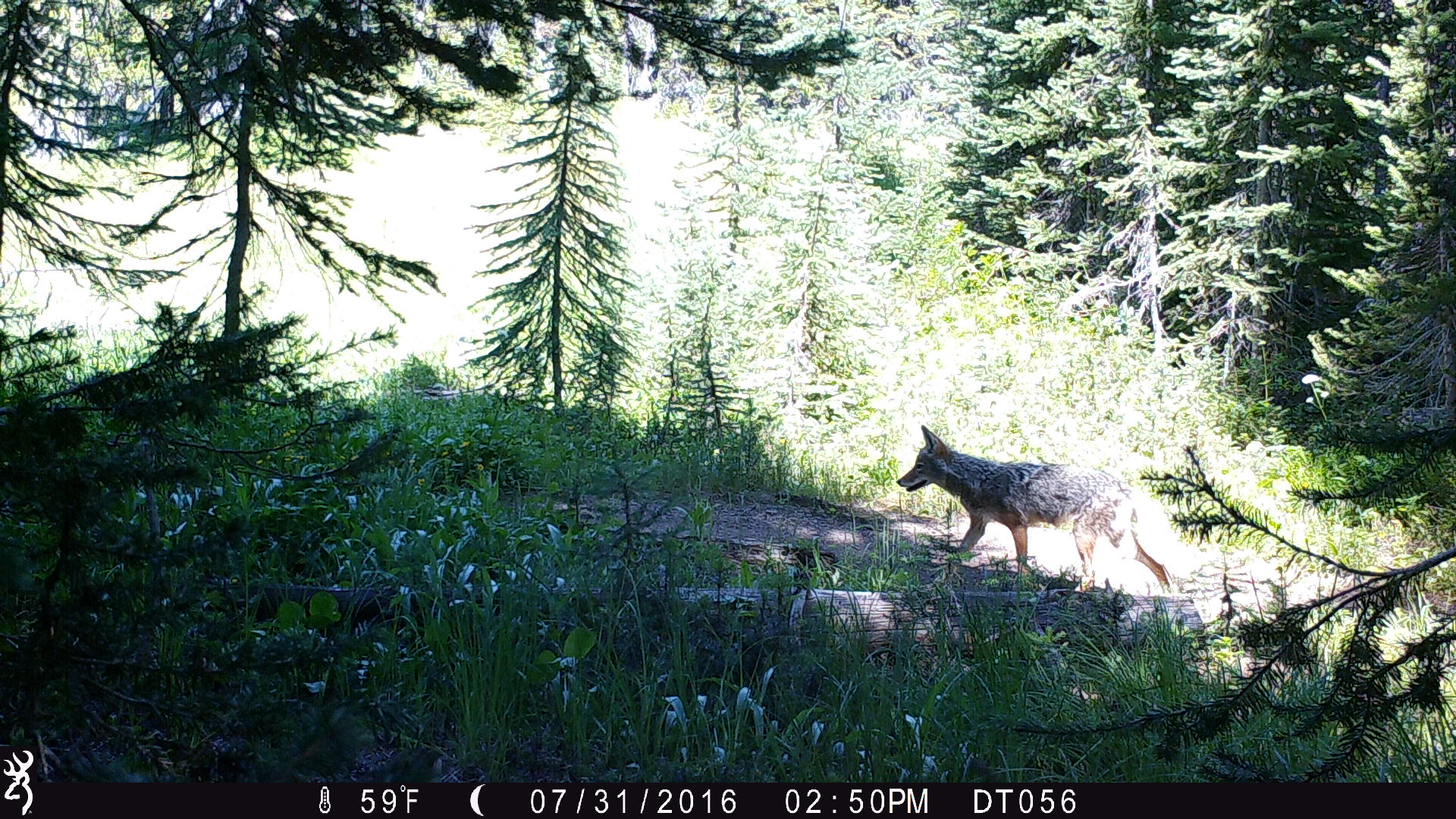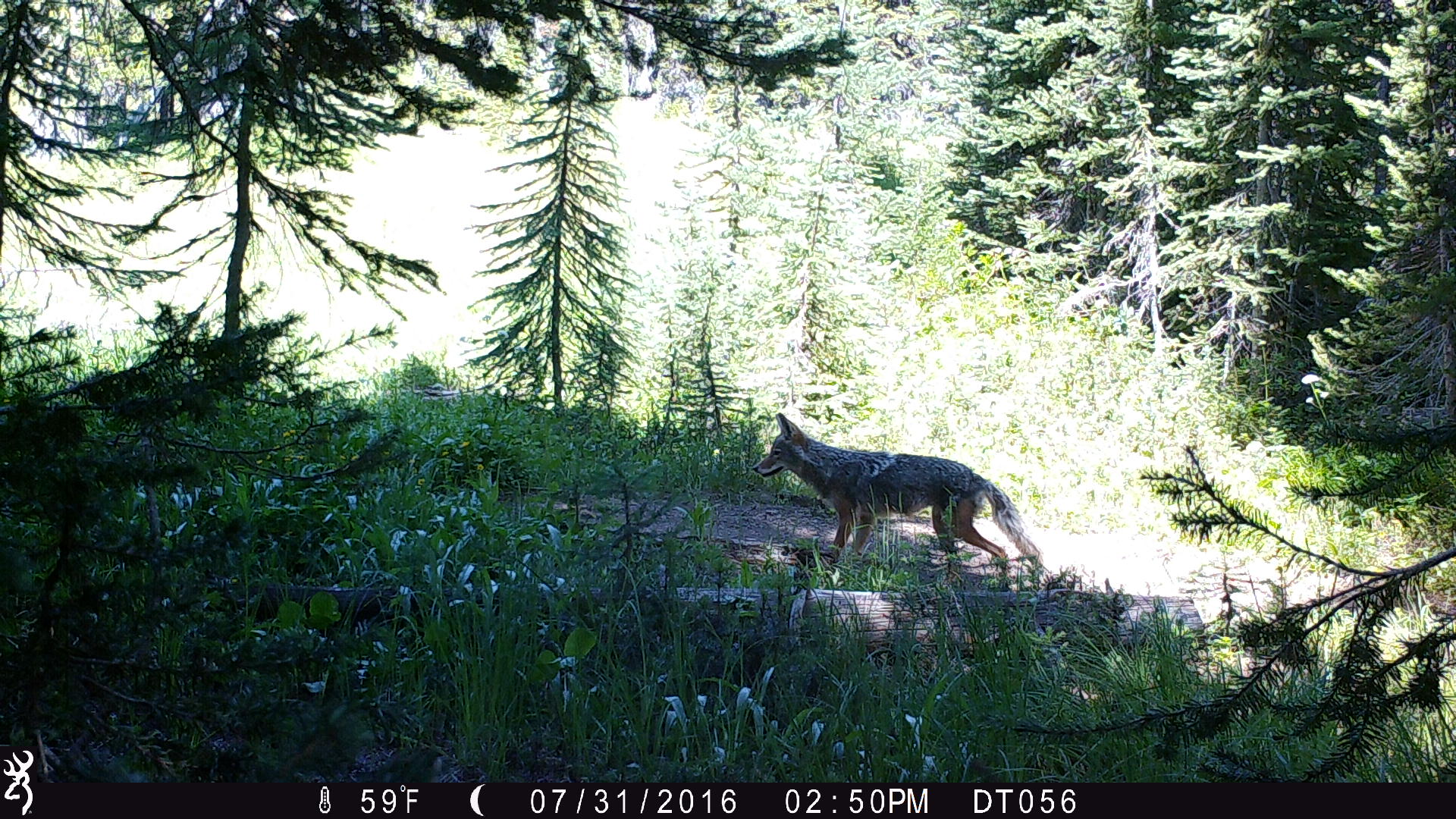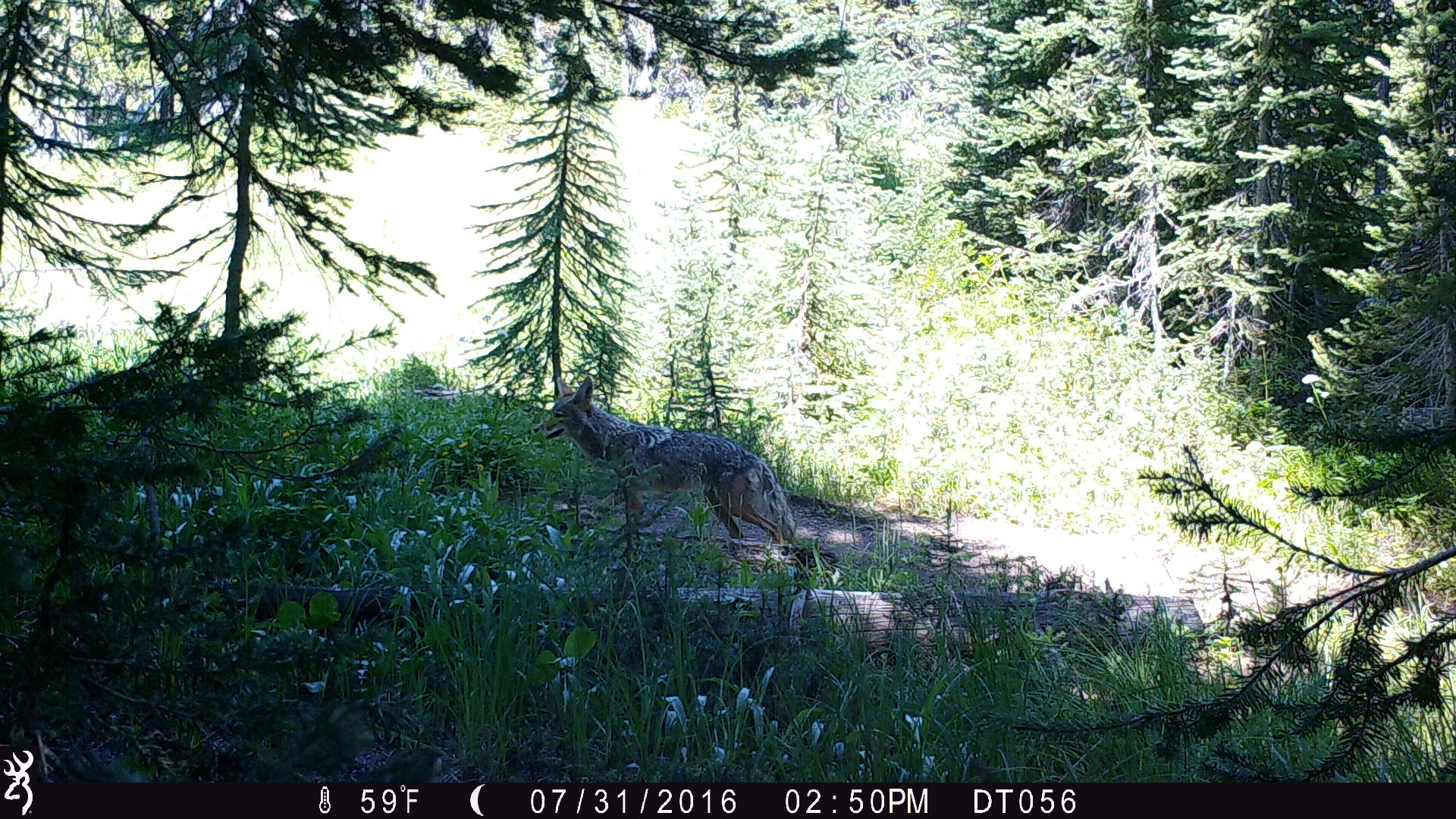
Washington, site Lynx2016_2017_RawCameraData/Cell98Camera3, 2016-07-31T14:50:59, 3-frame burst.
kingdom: Animalia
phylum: Chordata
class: Mammalia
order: Carnivora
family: Canidae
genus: Canis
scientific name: Canis latrans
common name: coyote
Canis latrans (coyote). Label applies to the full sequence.